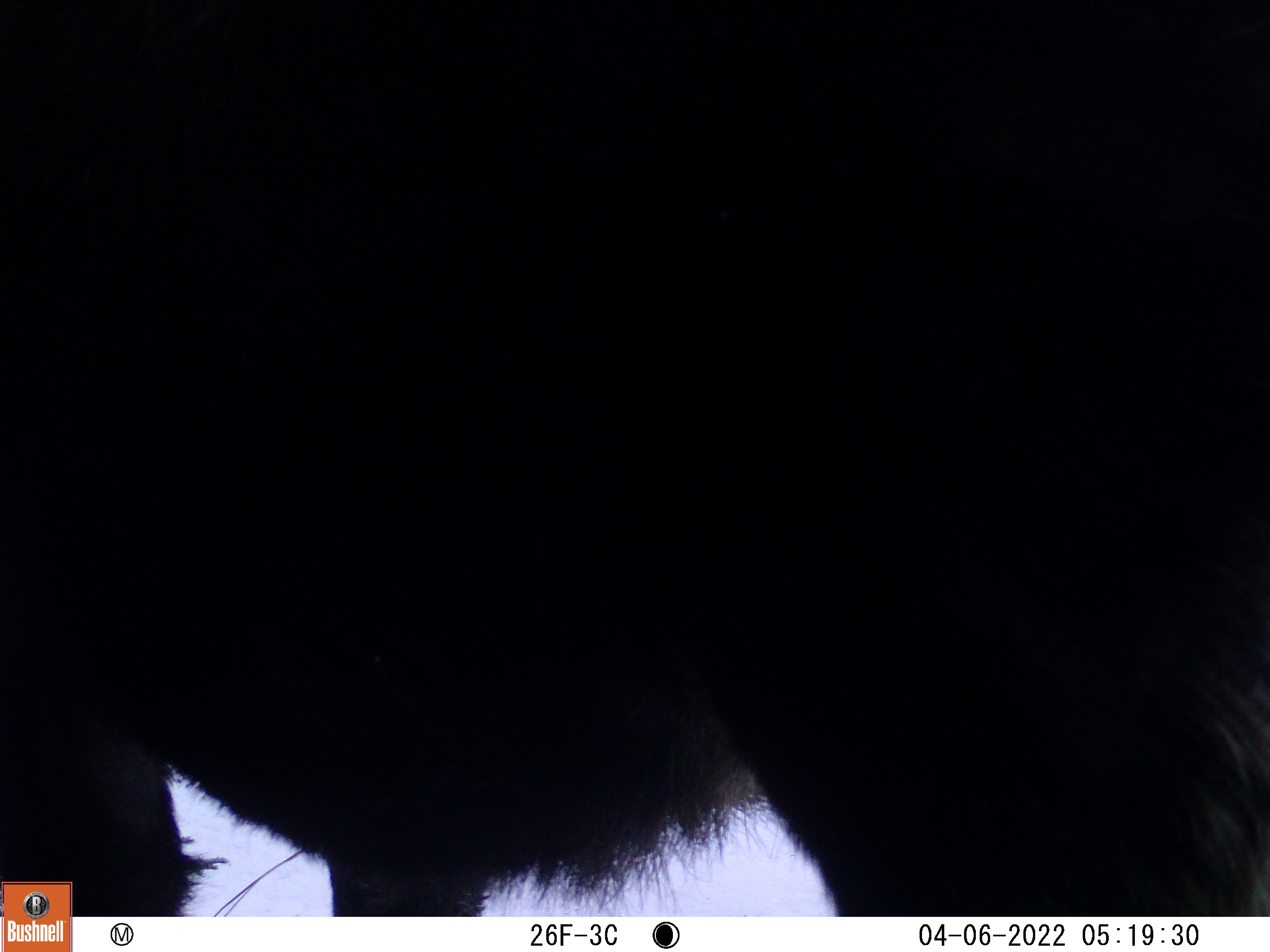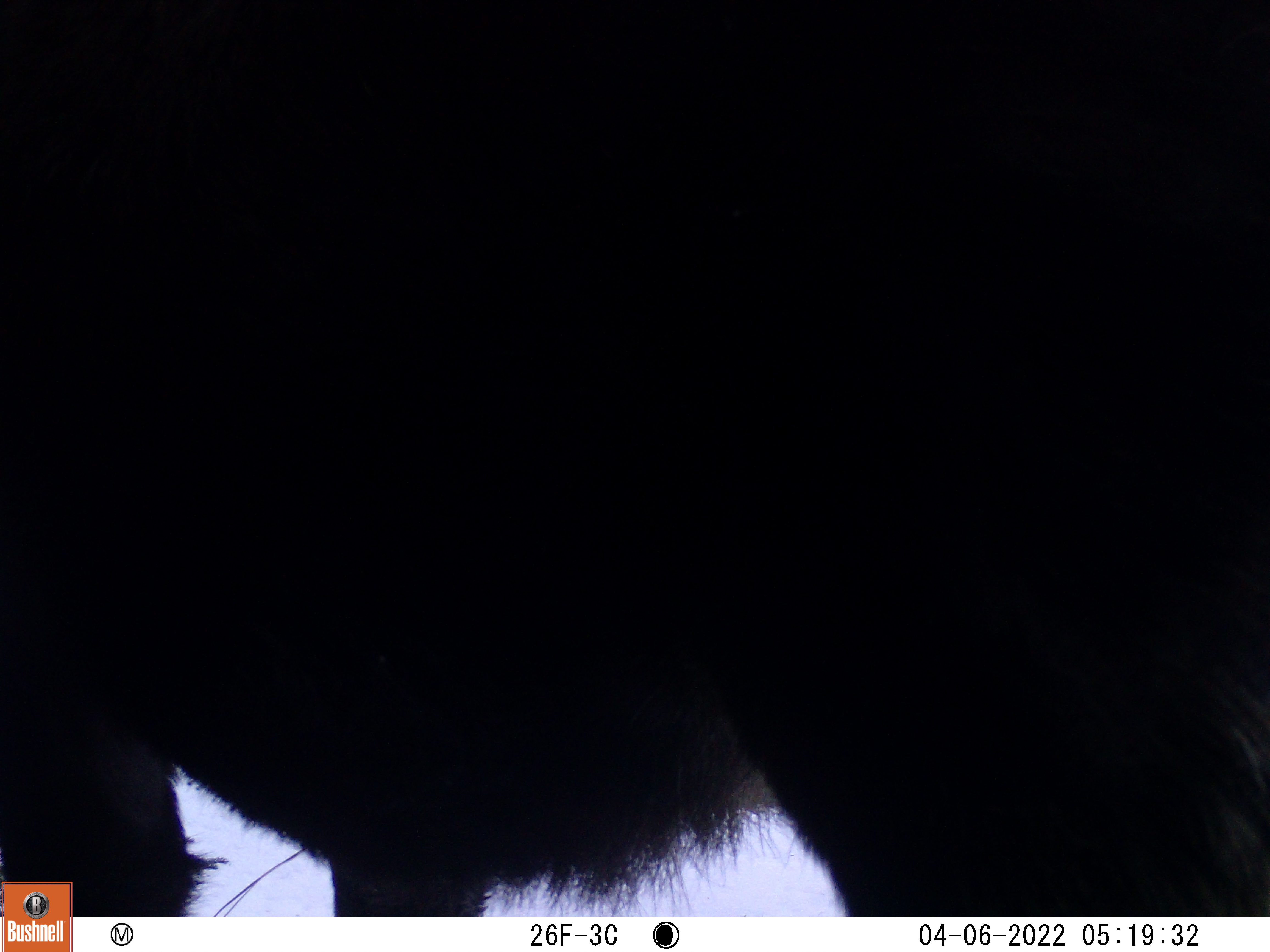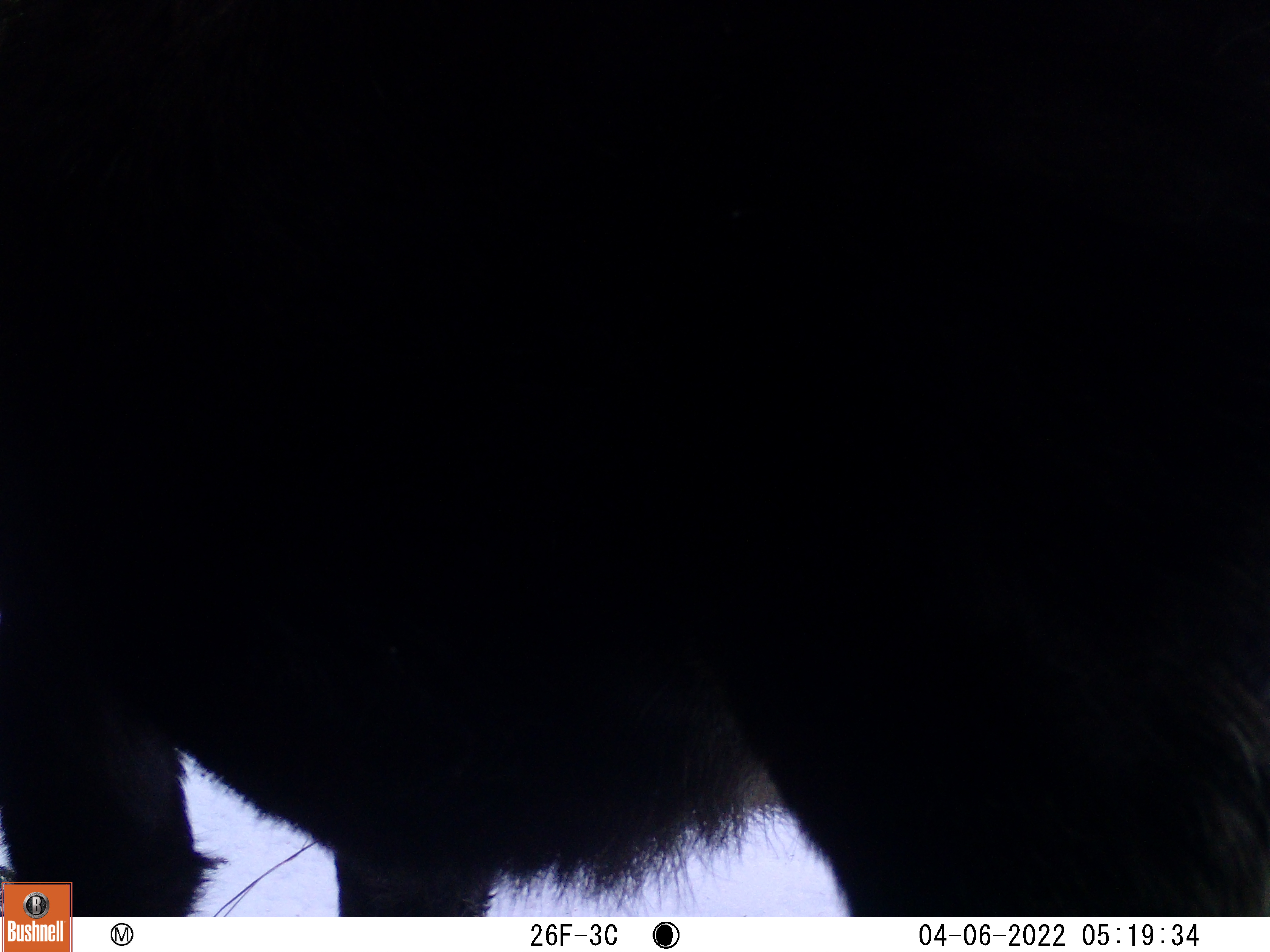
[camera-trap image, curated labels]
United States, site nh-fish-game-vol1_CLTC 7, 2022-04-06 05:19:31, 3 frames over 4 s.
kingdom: Animalia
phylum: Chordata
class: Mammalia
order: Artiodactyla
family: Cervidae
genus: Alces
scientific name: Alces alces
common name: moose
Moose (Alces alces).